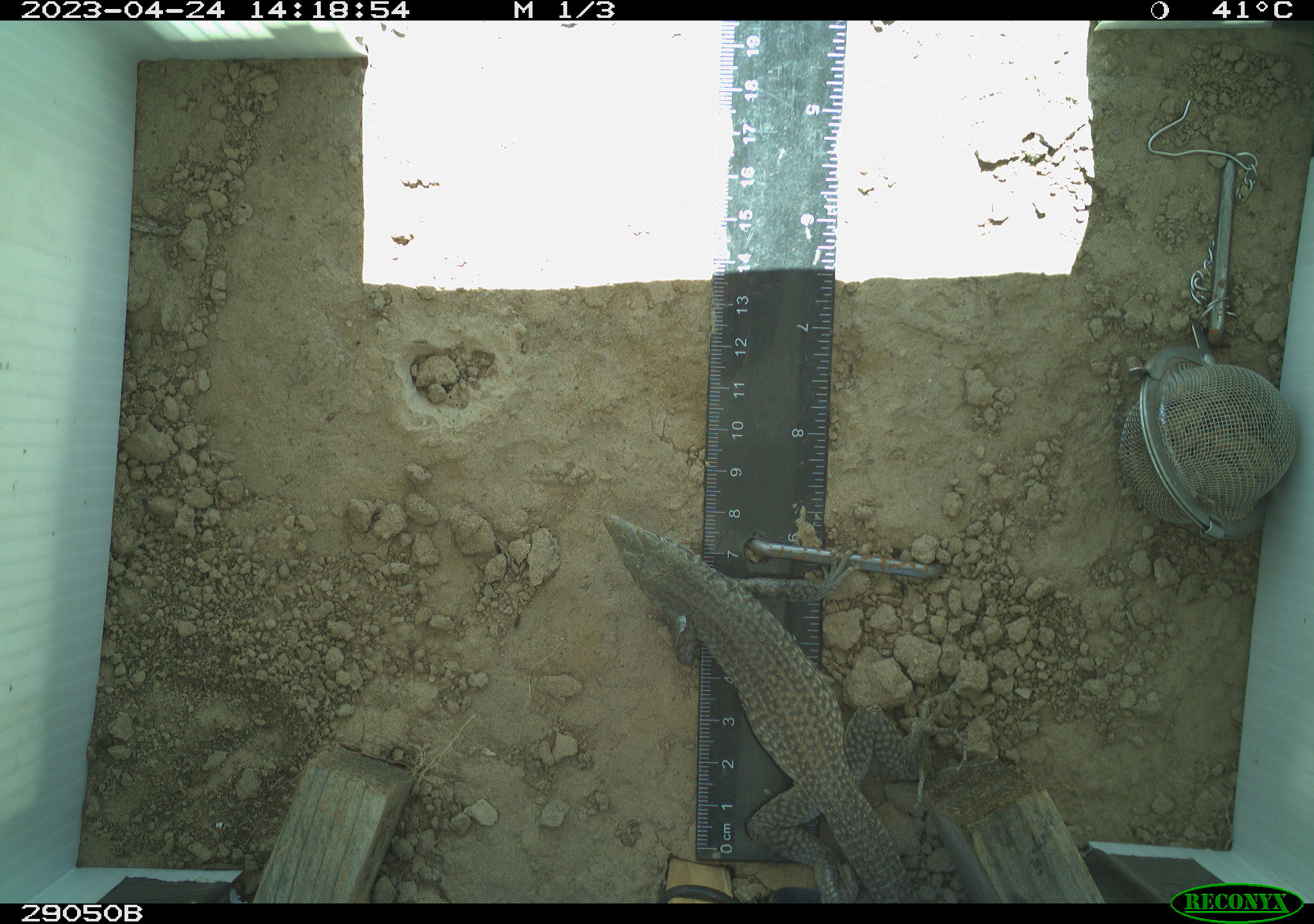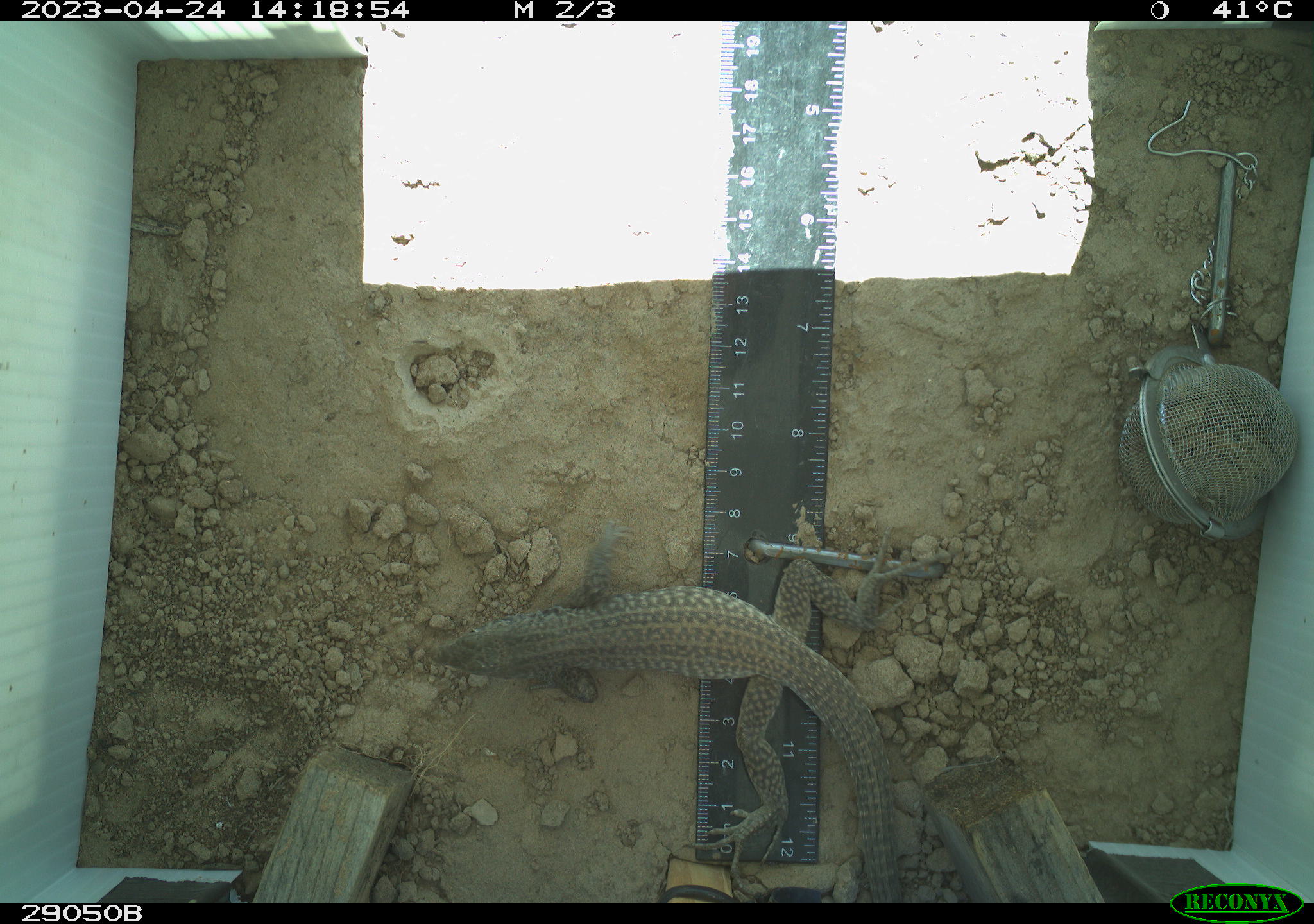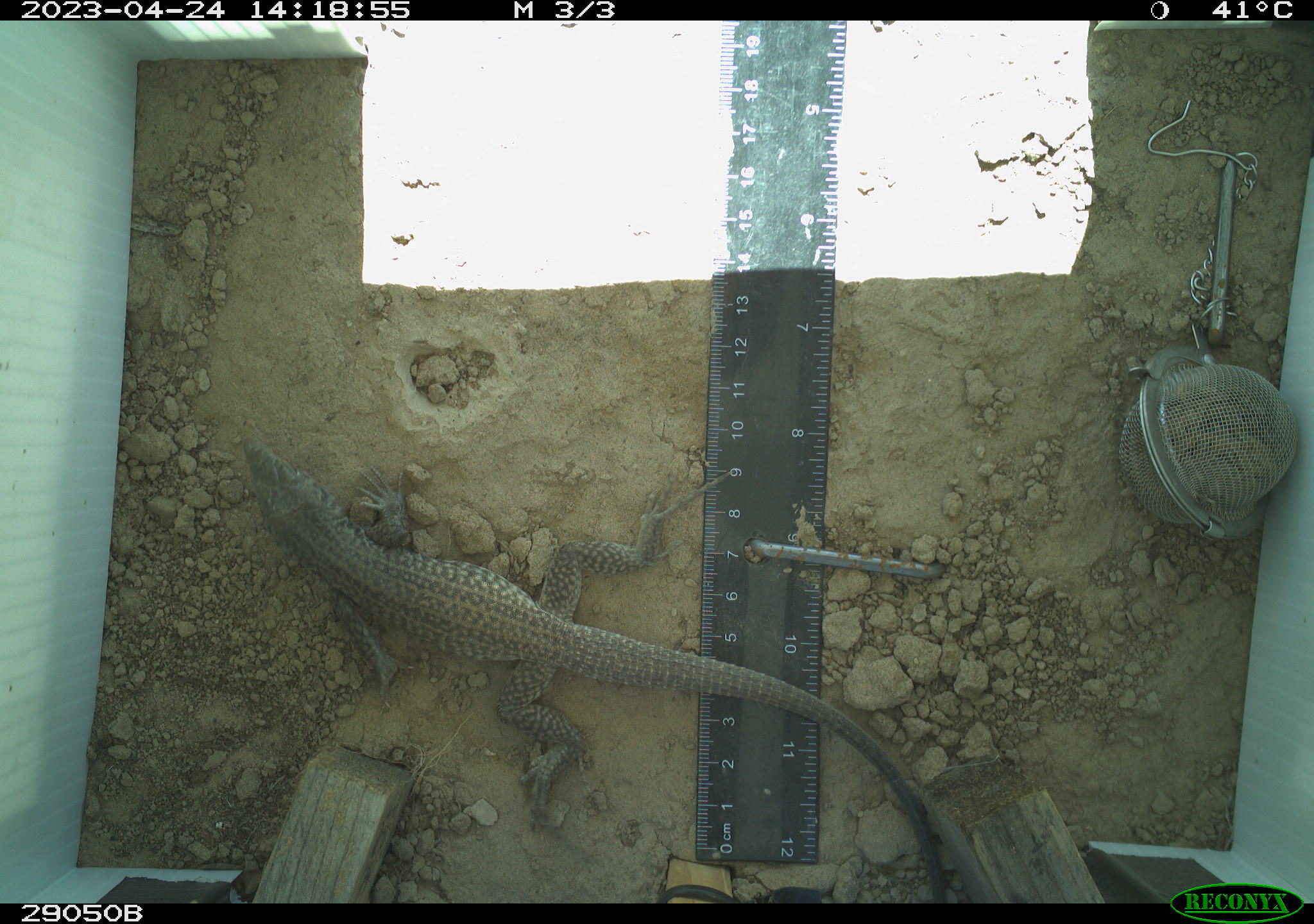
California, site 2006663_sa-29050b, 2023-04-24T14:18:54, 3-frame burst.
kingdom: Animalia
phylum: Chordata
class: Reptilia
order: Squamata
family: Teiidae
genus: Aspidoscelis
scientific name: Aspidoscelis tigris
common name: western whiptail